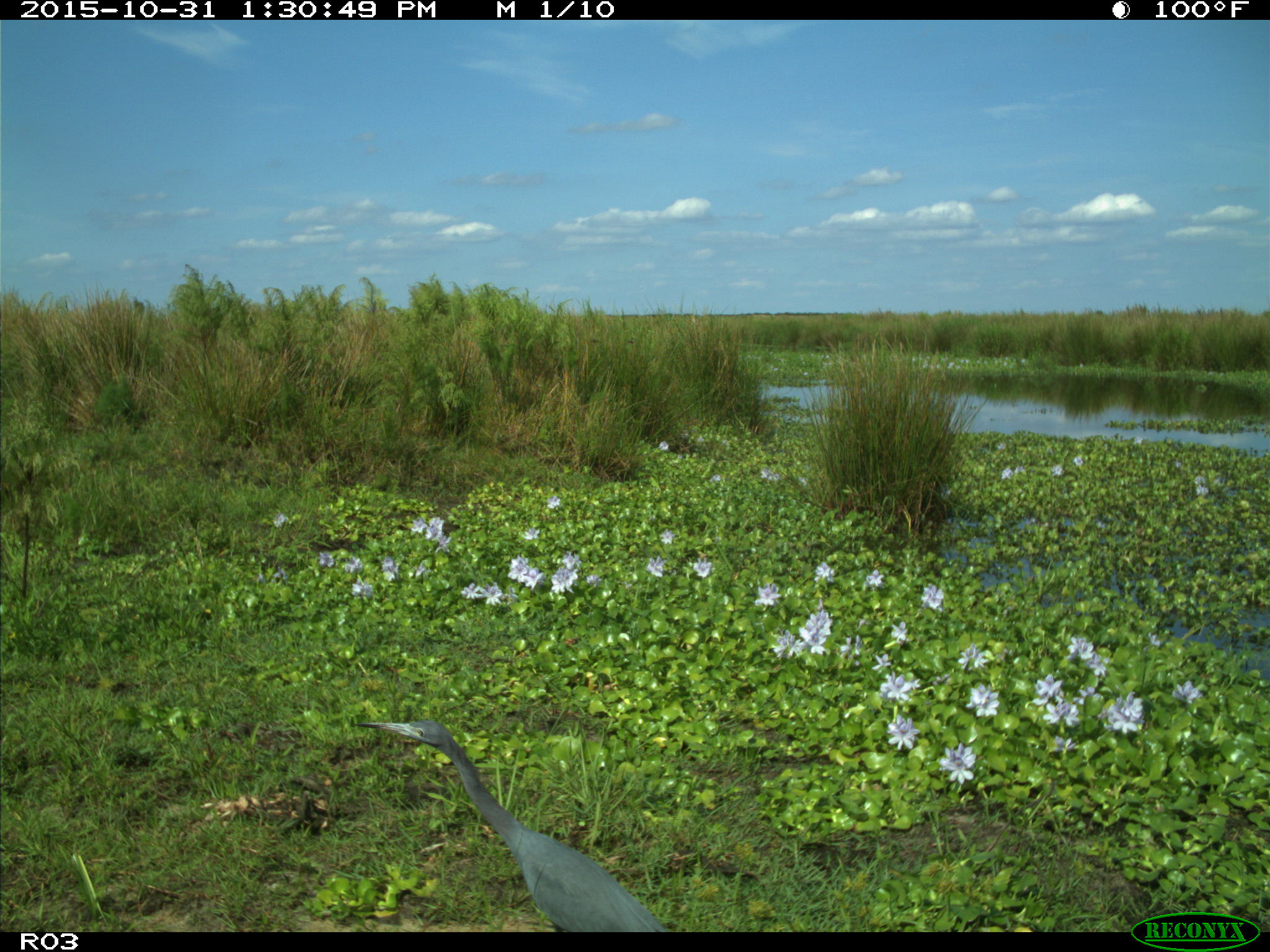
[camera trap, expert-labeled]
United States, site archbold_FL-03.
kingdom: Animalia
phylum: Chordata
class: Aves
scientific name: Aves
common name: birds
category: unidentified bird